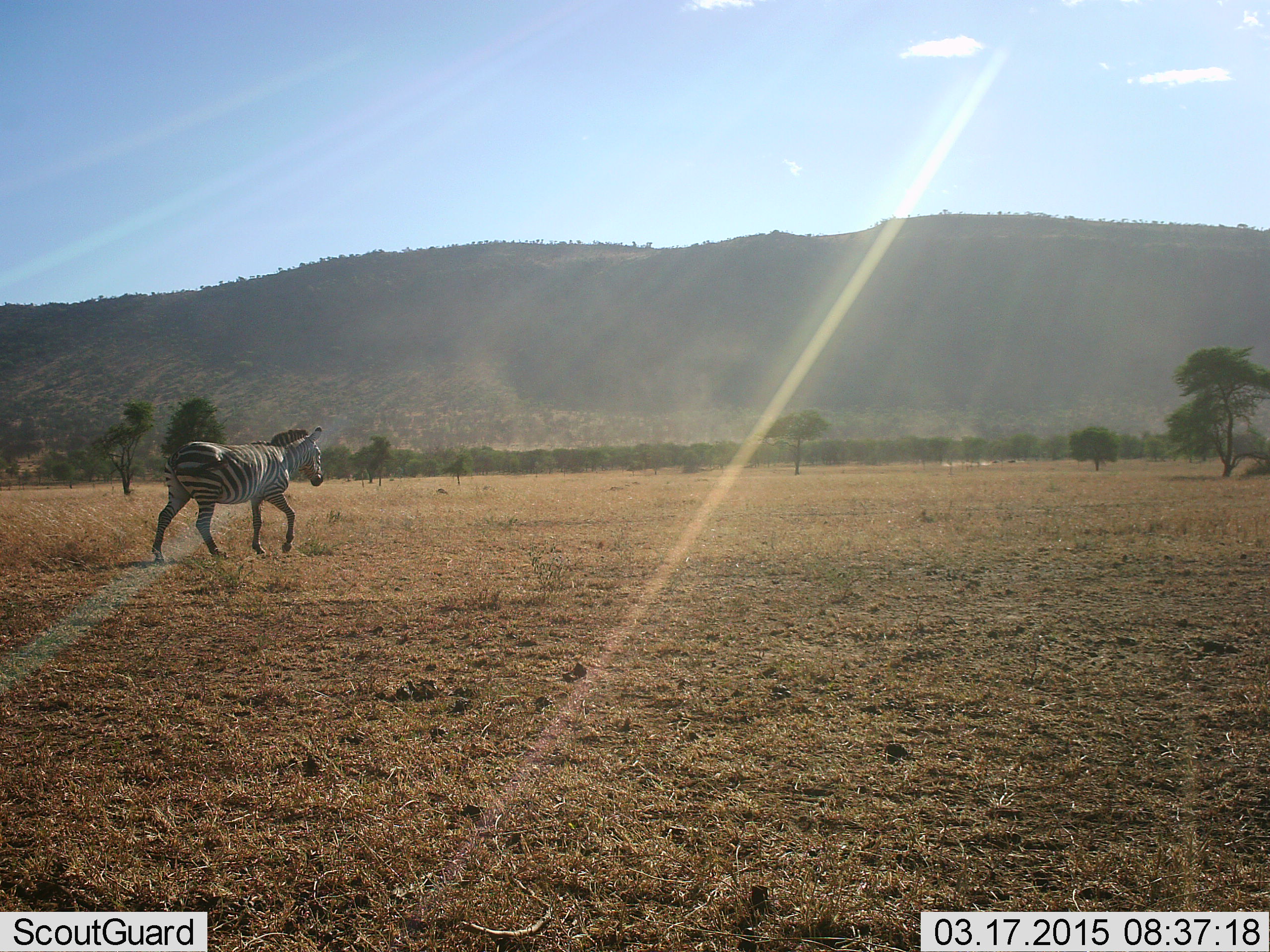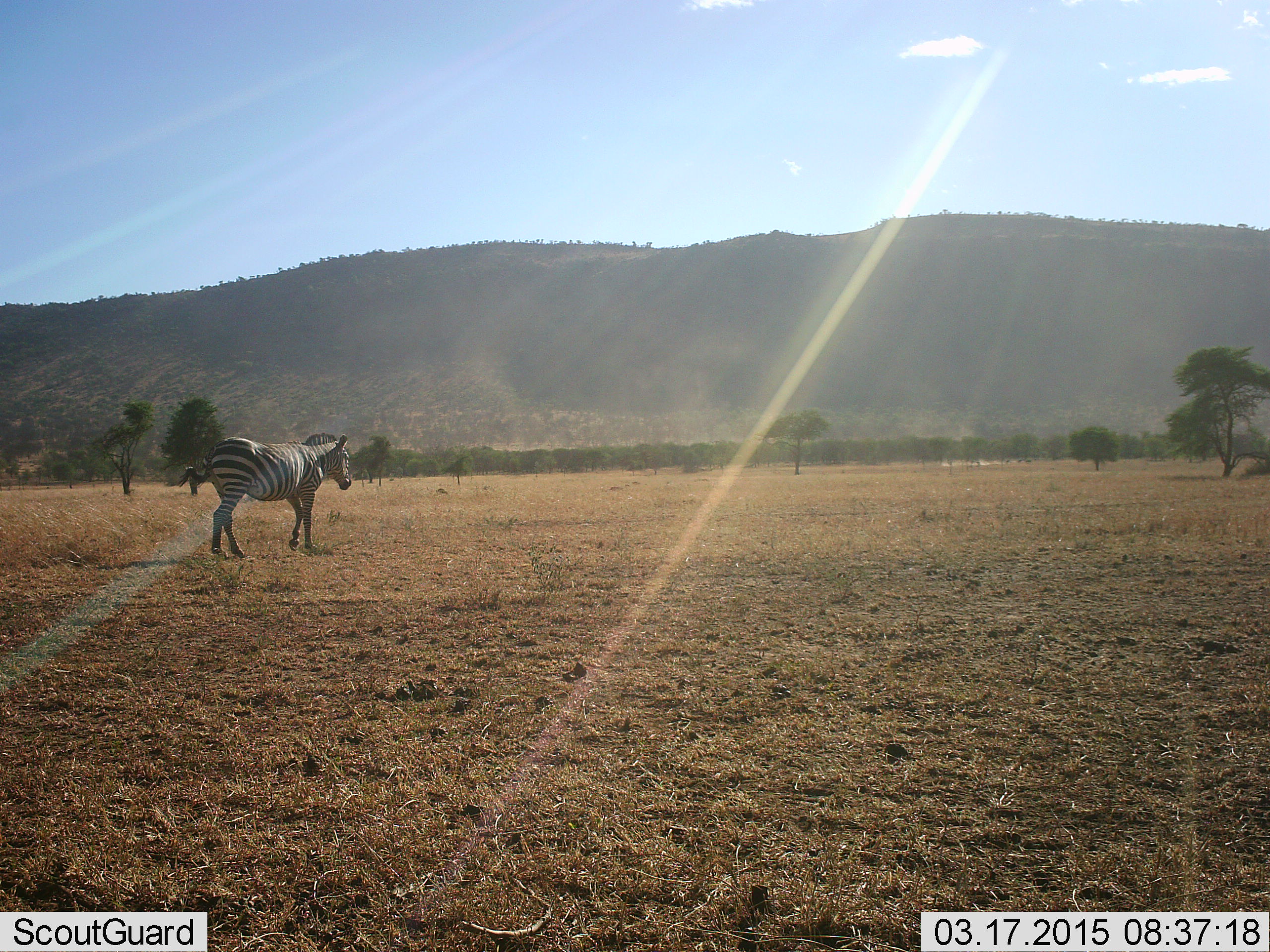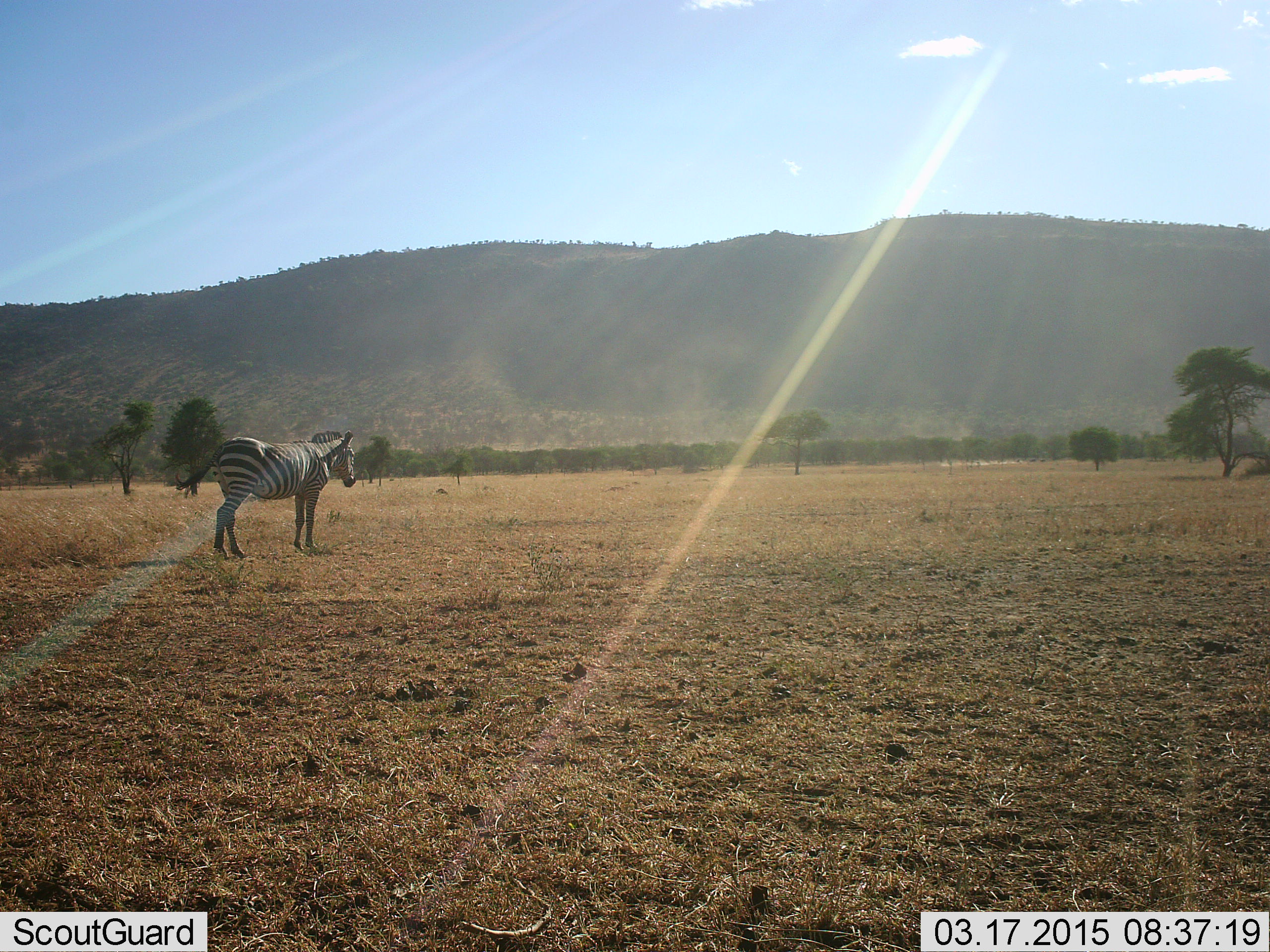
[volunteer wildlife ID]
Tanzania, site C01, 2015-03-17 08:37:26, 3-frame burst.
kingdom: Animalia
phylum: Chordata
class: Mammalia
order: Perissodactyla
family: Equidae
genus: Equus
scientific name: Equus quagga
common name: plains zebra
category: zebra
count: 1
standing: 20%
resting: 0%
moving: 80%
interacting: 0%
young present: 0%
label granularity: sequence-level